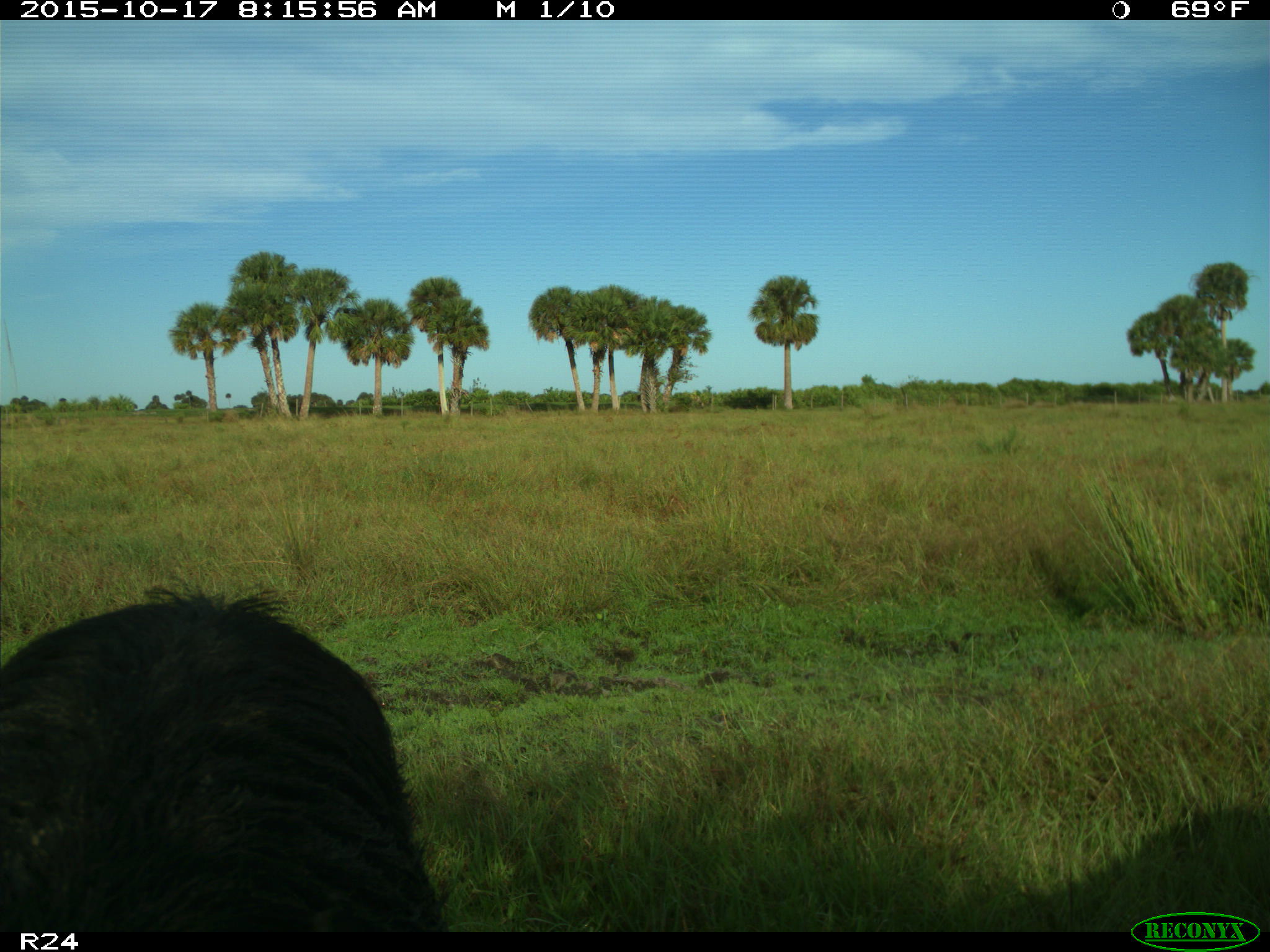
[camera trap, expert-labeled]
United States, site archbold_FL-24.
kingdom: Animalia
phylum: Chordata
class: Mammalia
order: Artiodactyla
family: Suidae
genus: Sus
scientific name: Sus scrofa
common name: wild boar